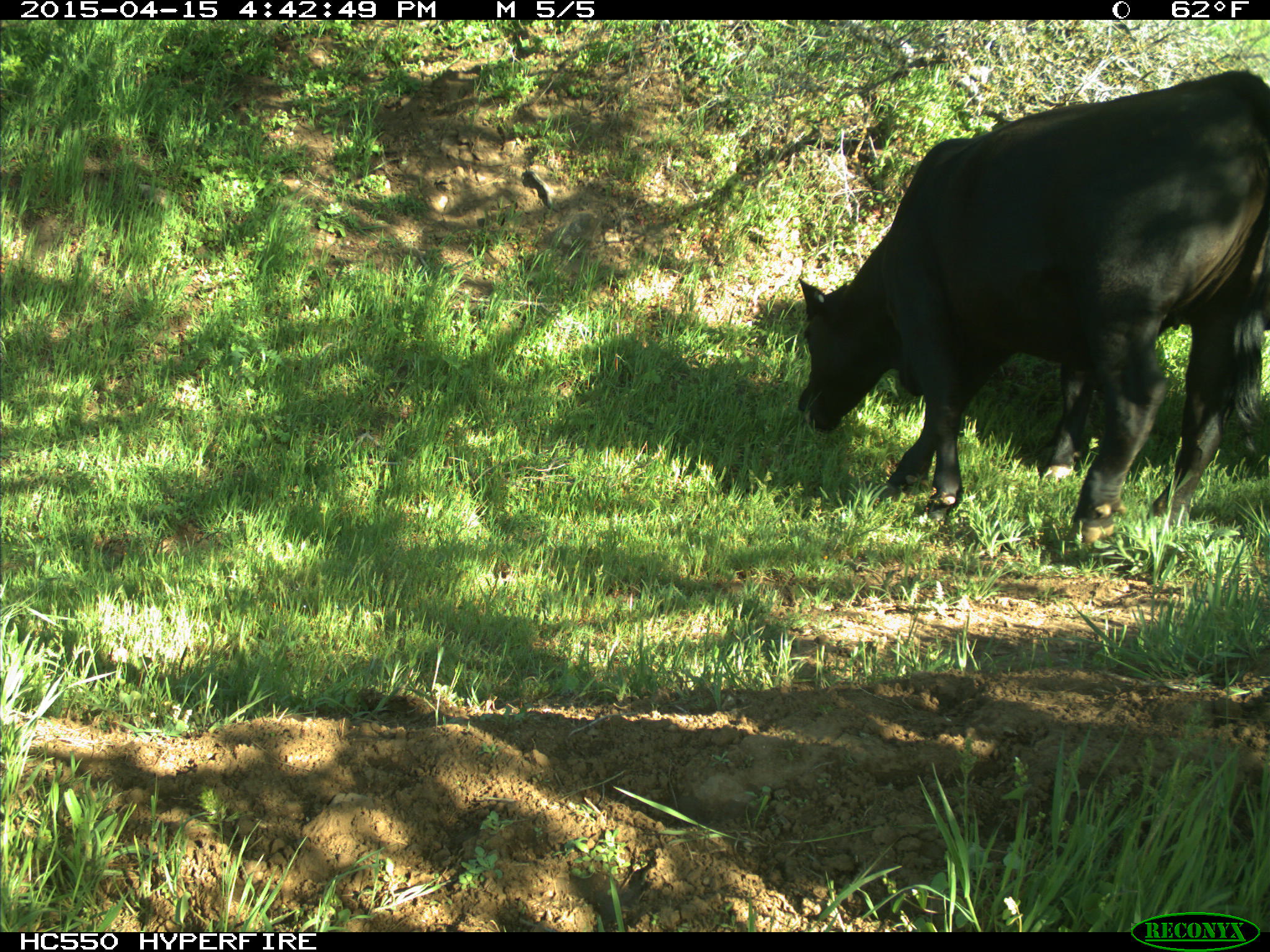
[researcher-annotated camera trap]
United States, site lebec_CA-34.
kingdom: Animalia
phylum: Chordata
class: Mammalia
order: Artiodactyla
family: Bovidae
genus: Bos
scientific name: Bos taurus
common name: domestic cow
Bos taurus (domestic cow).